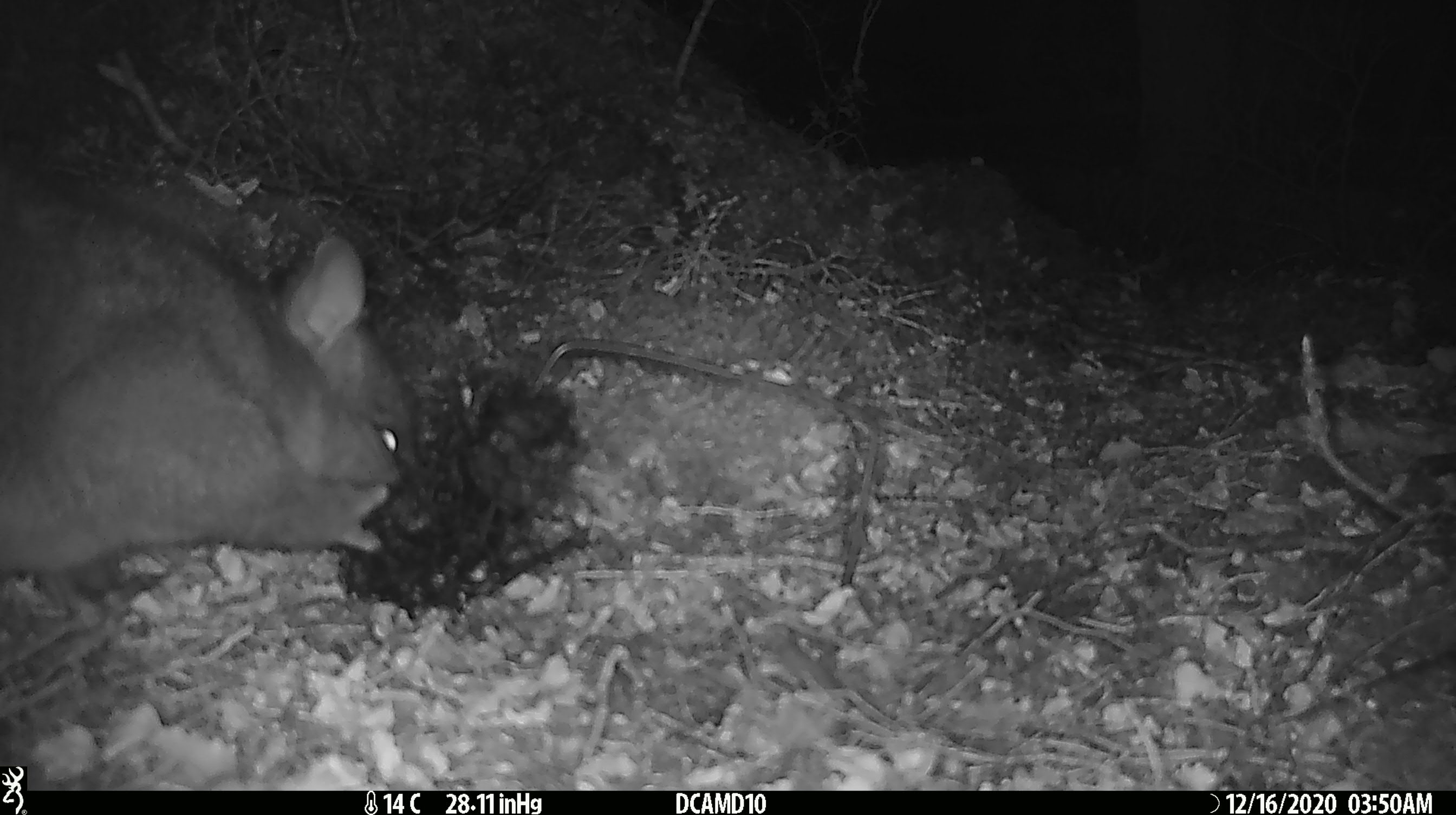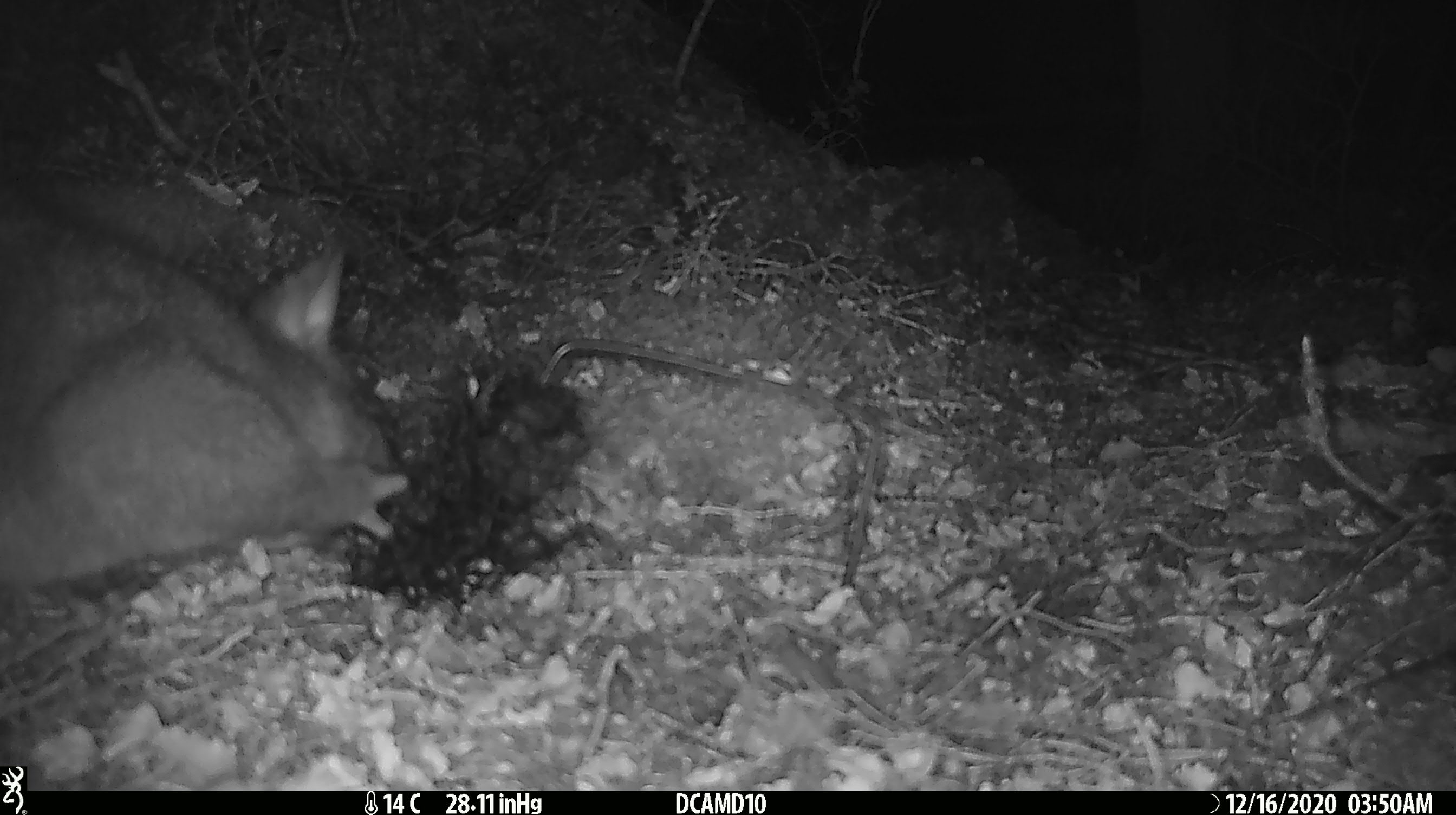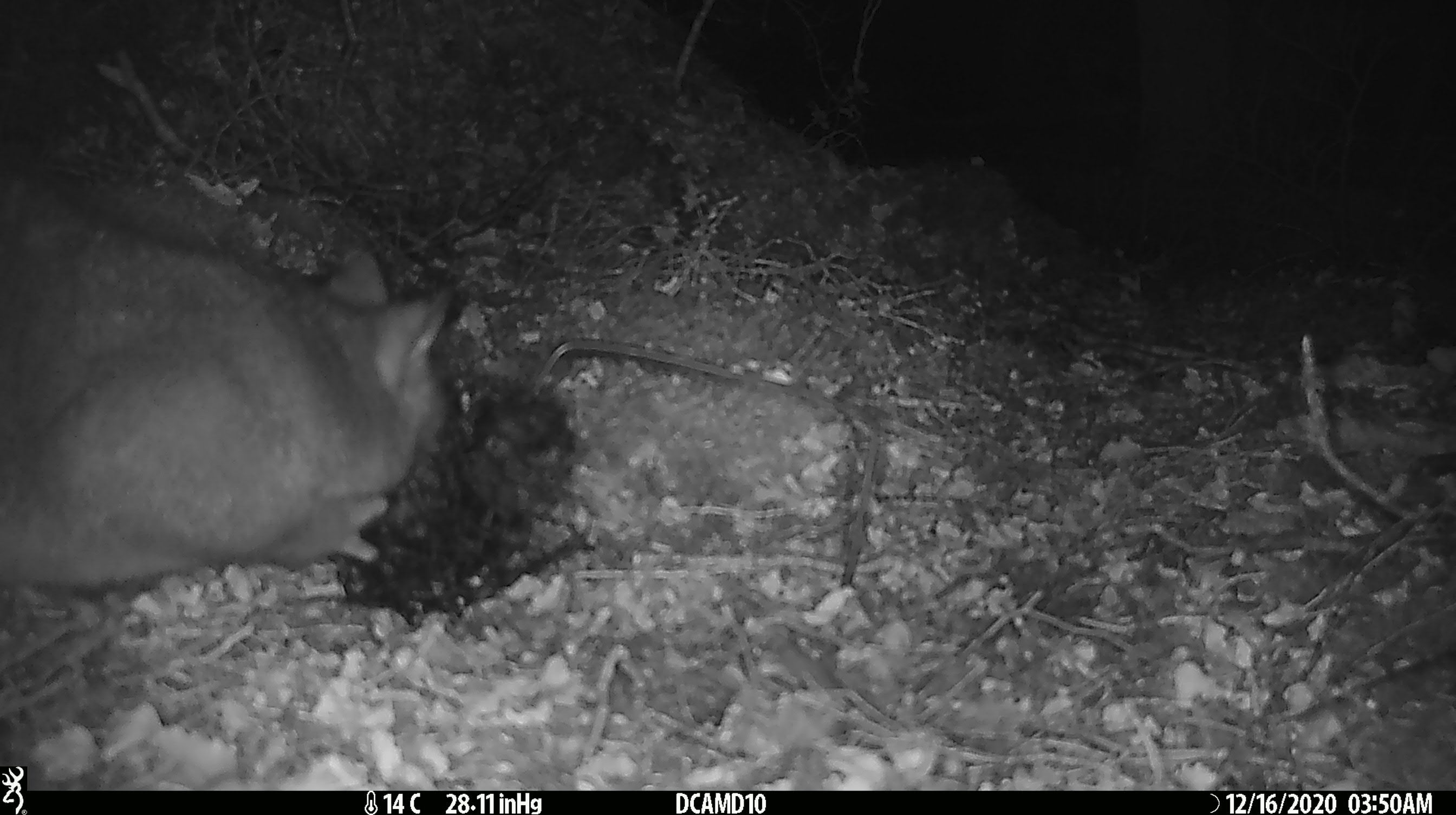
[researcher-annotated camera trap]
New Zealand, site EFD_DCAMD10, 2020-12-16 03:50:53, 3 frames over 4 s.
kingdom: Animalia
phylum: Chordata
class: Mammalia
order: Diprotodontia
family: Phalangeridae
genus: Trichosurus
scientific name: Trichosurus vulpecula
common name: common brushtail possum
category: possum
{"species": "possum (common brushtail possum) (Trichosurus vulpecula)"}